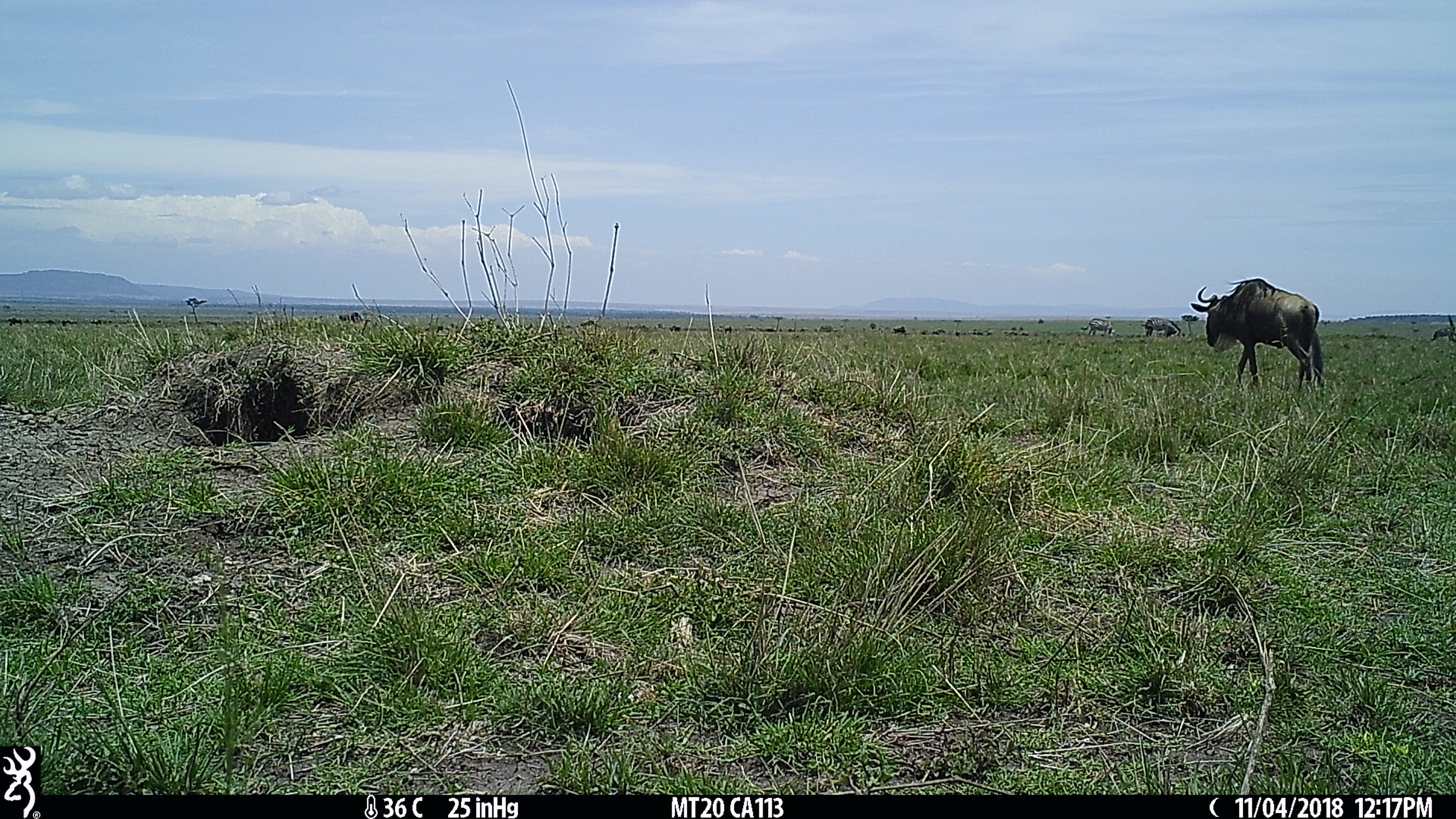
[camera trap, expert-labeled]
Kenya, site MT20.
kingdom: Animalia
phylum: Chordata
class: Mammalia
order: Artiodactyla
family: Bovidae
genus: Connochaetes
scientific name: Connochaetes taurinus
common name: blue wildebeest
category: wildebeest